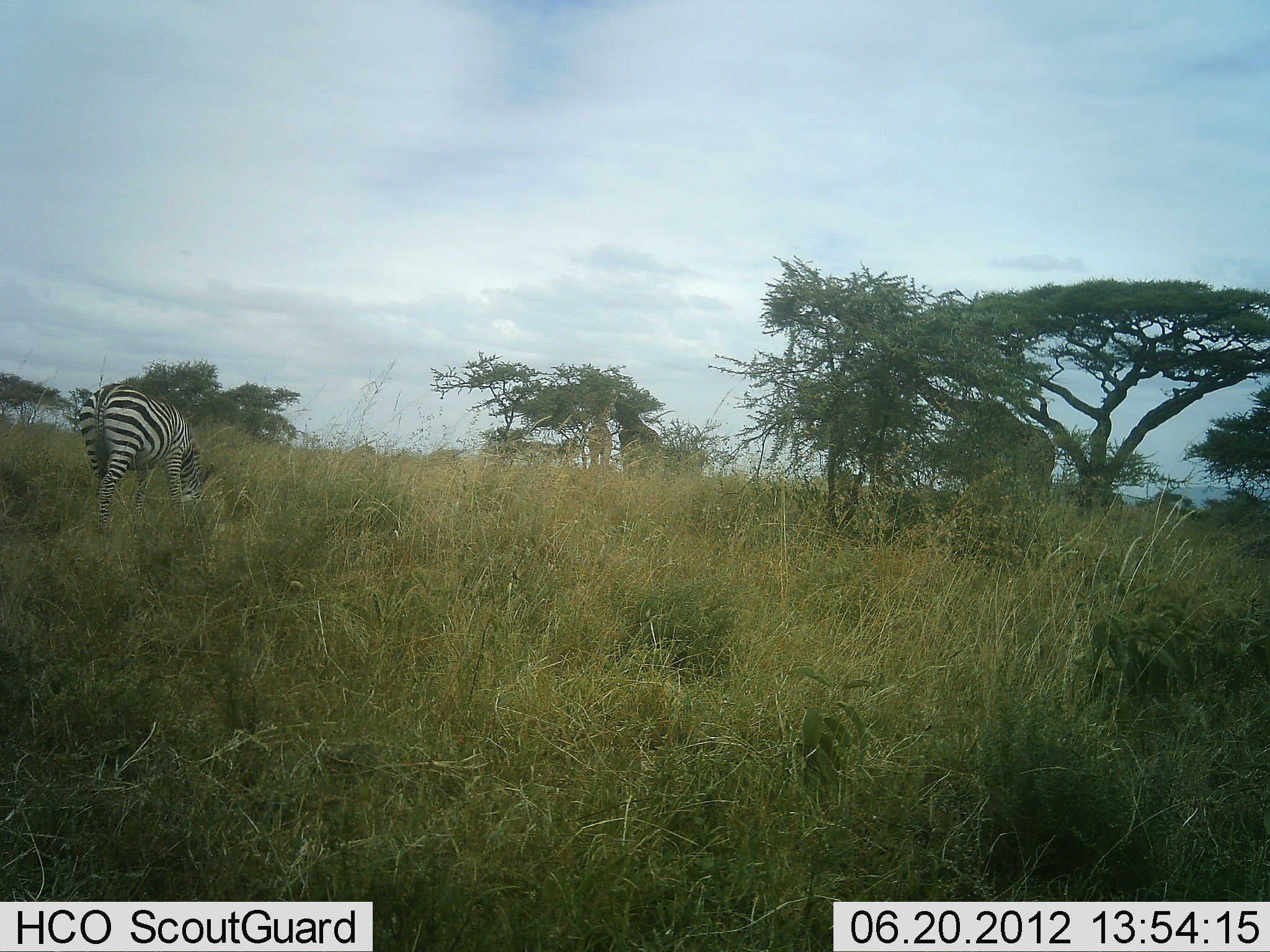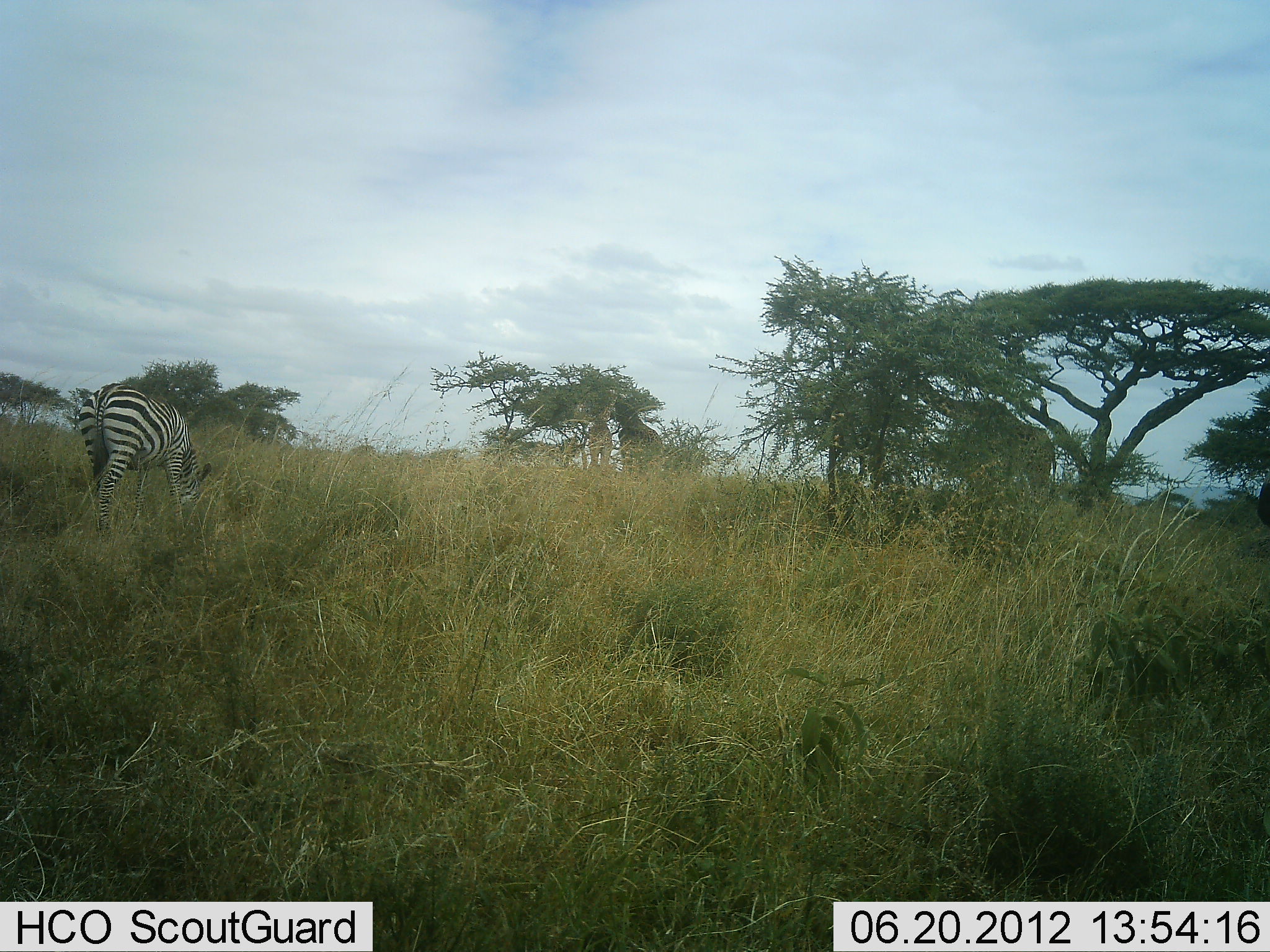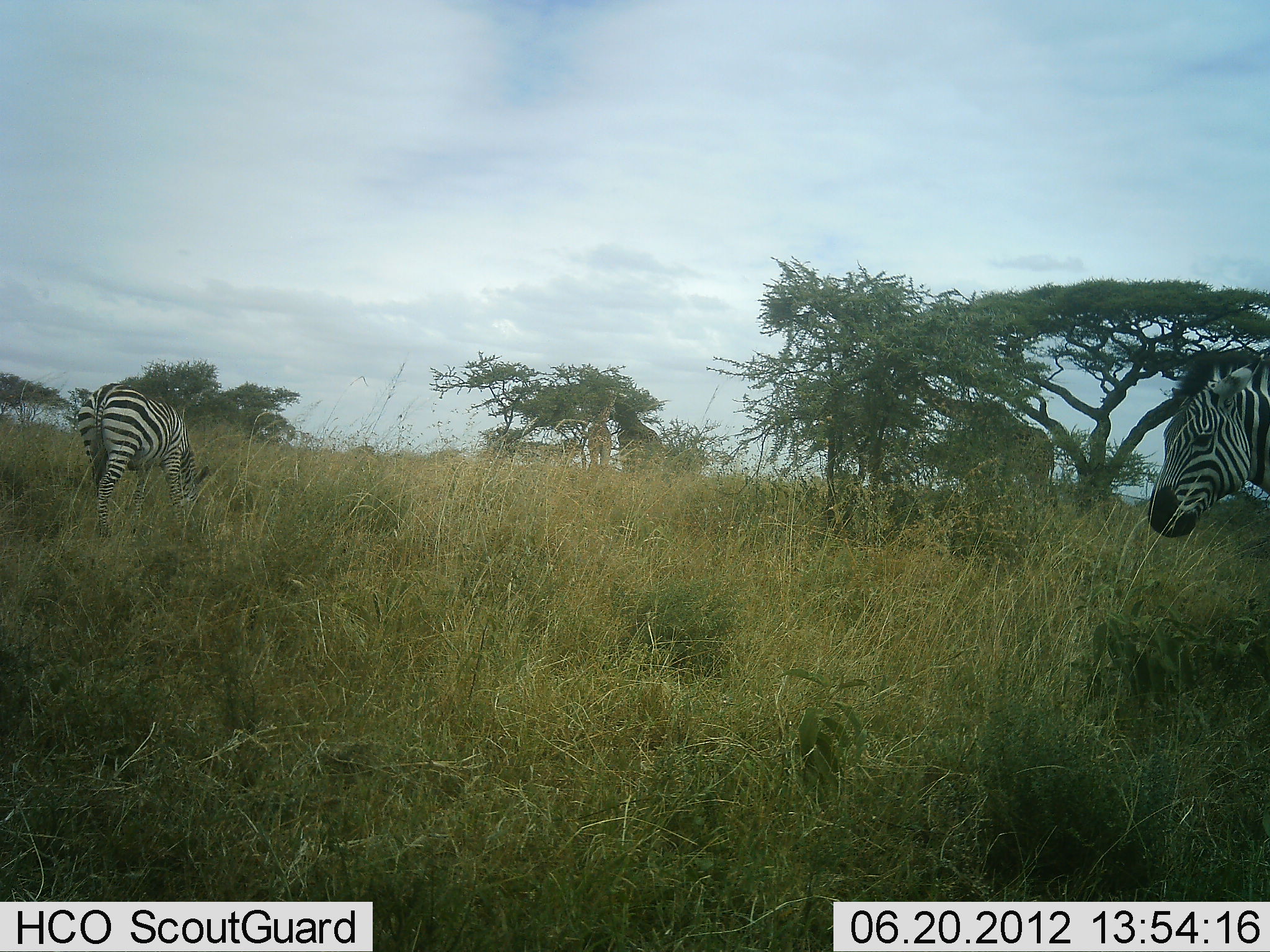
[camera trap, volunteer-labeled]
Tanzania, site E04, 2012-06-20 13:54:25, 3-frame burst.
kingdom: Animalia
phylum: Chordata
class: Mammalia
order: Perissodactyla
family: Equidae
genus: Equus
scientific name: Equus quagga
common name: plains zebra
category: zebra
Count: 2.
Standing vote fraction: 42%.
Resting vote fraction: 0%.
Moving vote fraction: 83%.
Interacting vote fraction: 0%.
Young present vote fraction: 0%.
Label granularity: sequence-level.